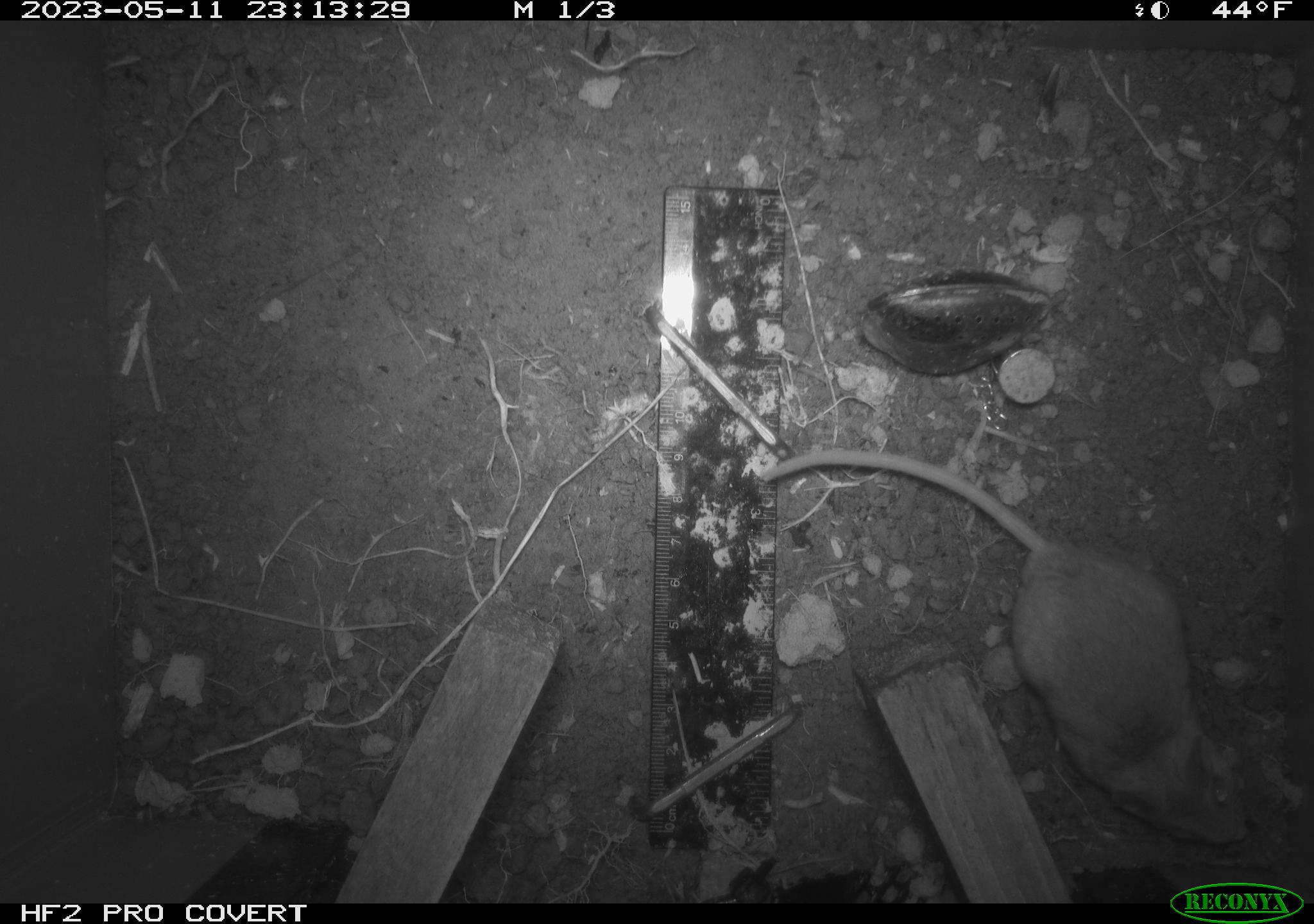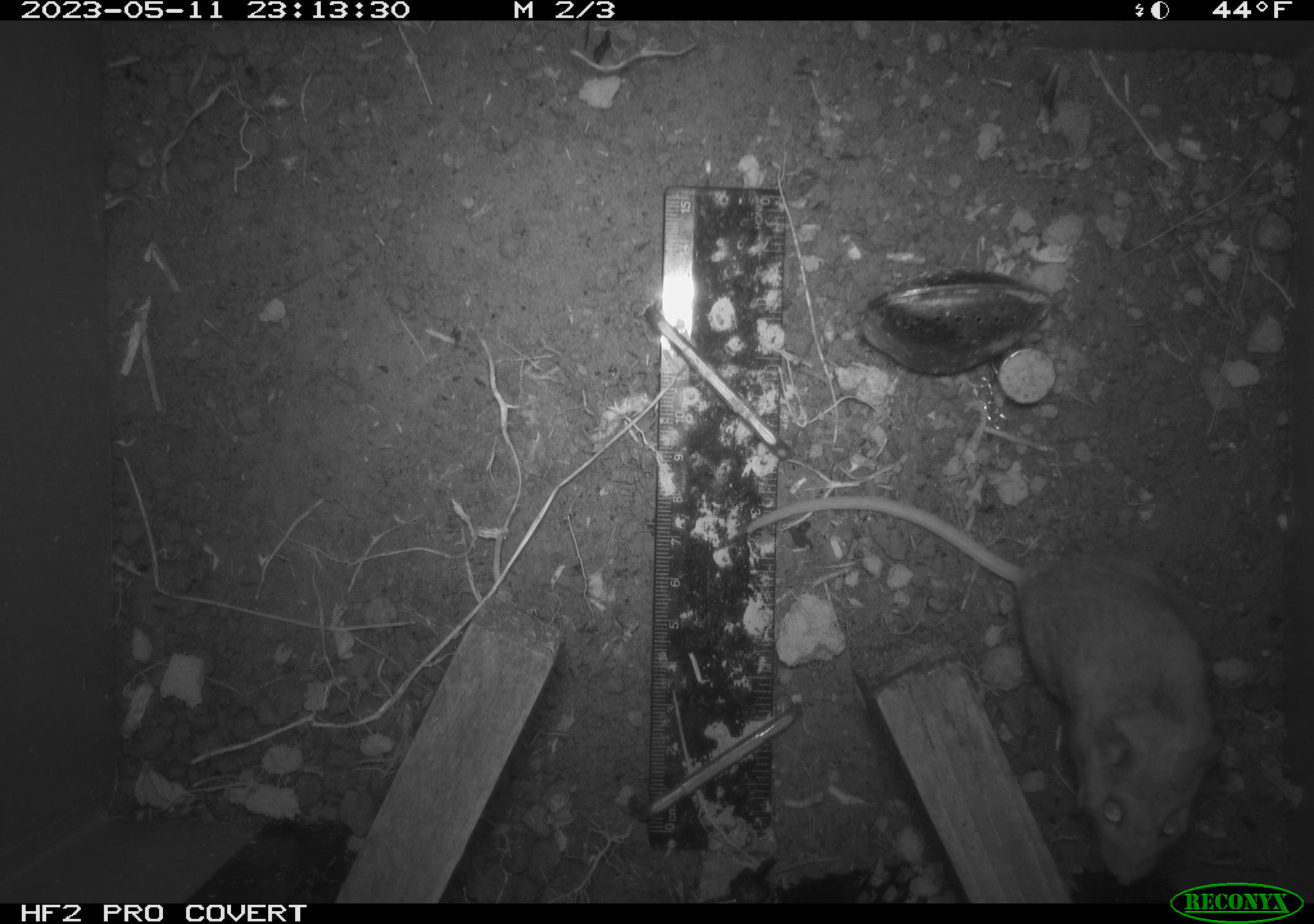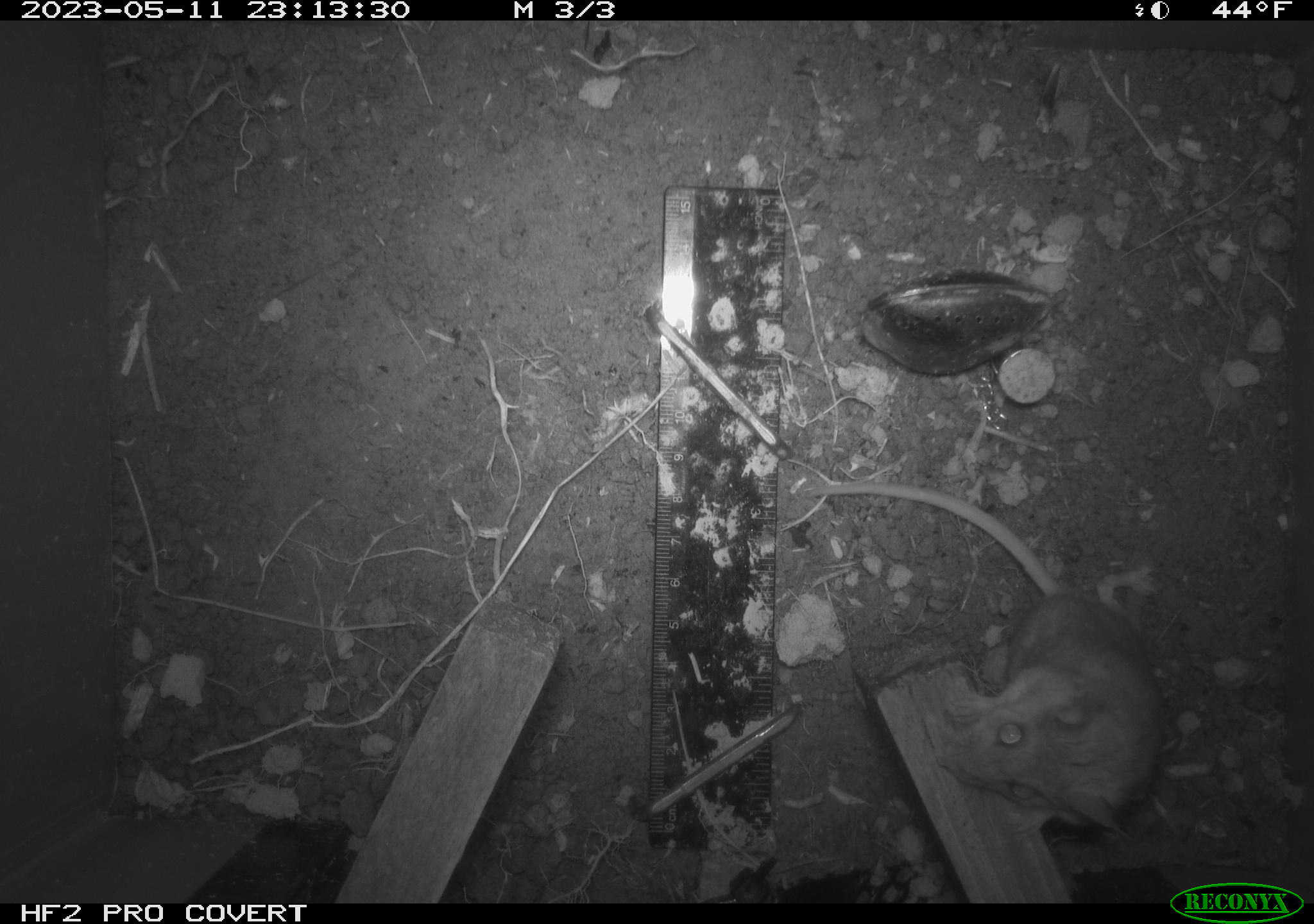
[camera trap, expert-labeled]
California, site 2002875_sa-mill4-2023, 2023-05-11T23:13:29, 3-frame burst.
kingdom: Animalia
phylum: Chordata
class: Mammalia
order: Rodentia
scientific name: Rodentia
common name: mouse species